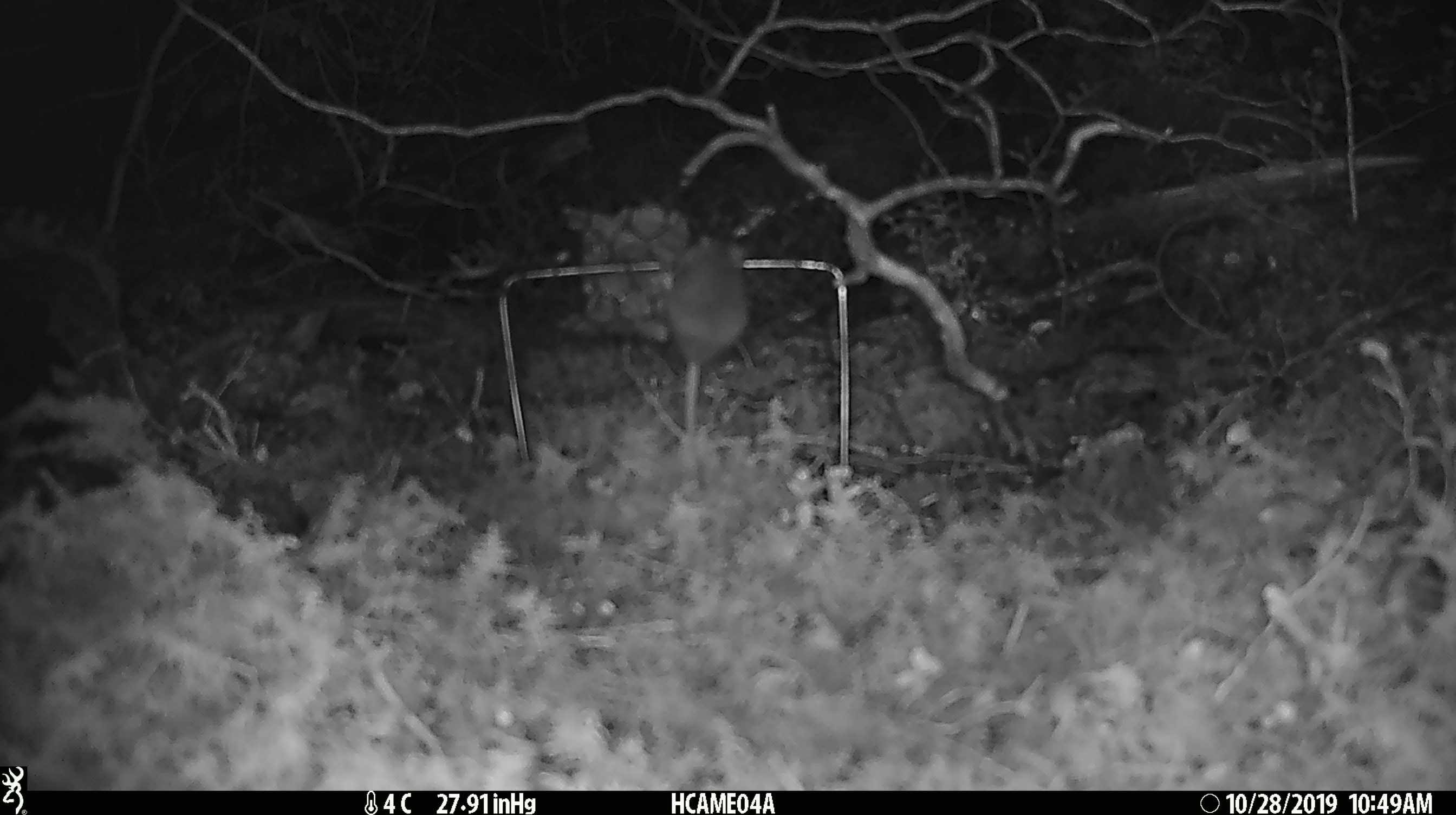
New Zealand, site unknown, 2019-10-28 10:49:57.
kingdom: Animalia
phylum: Chordata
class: Mammalia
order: Rodentia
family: Muridae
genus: Mus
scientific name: Mus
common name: mouse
Mouse (Mus).